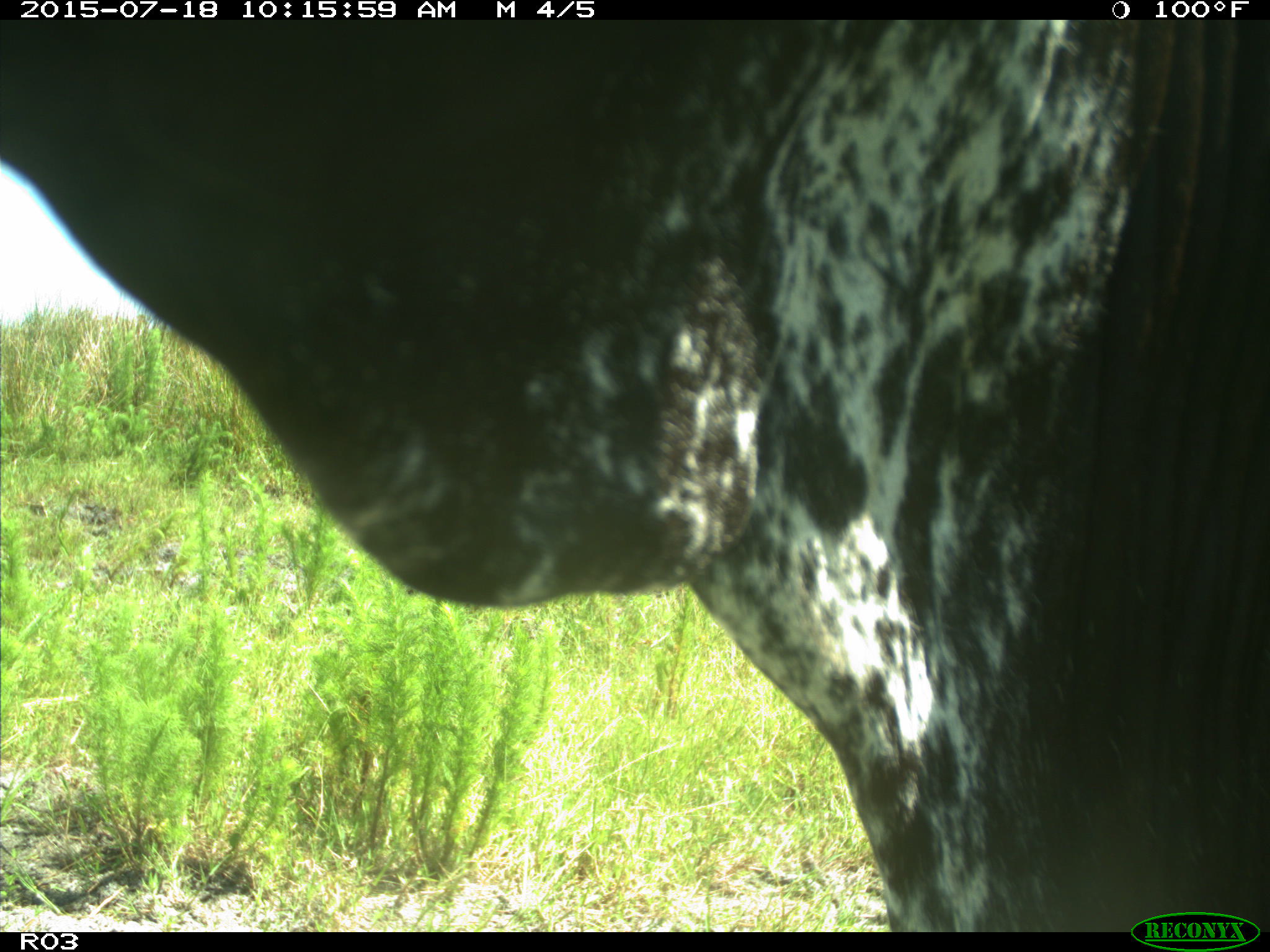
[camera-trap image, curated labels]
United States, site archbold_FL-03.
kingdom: Animalia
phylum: Chordata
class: Mammalia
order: Artiodactyla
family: Bovidae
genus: Bos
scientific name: Bos taurus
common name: domestic cow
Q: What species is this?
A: Bos taurus (domestic cow).